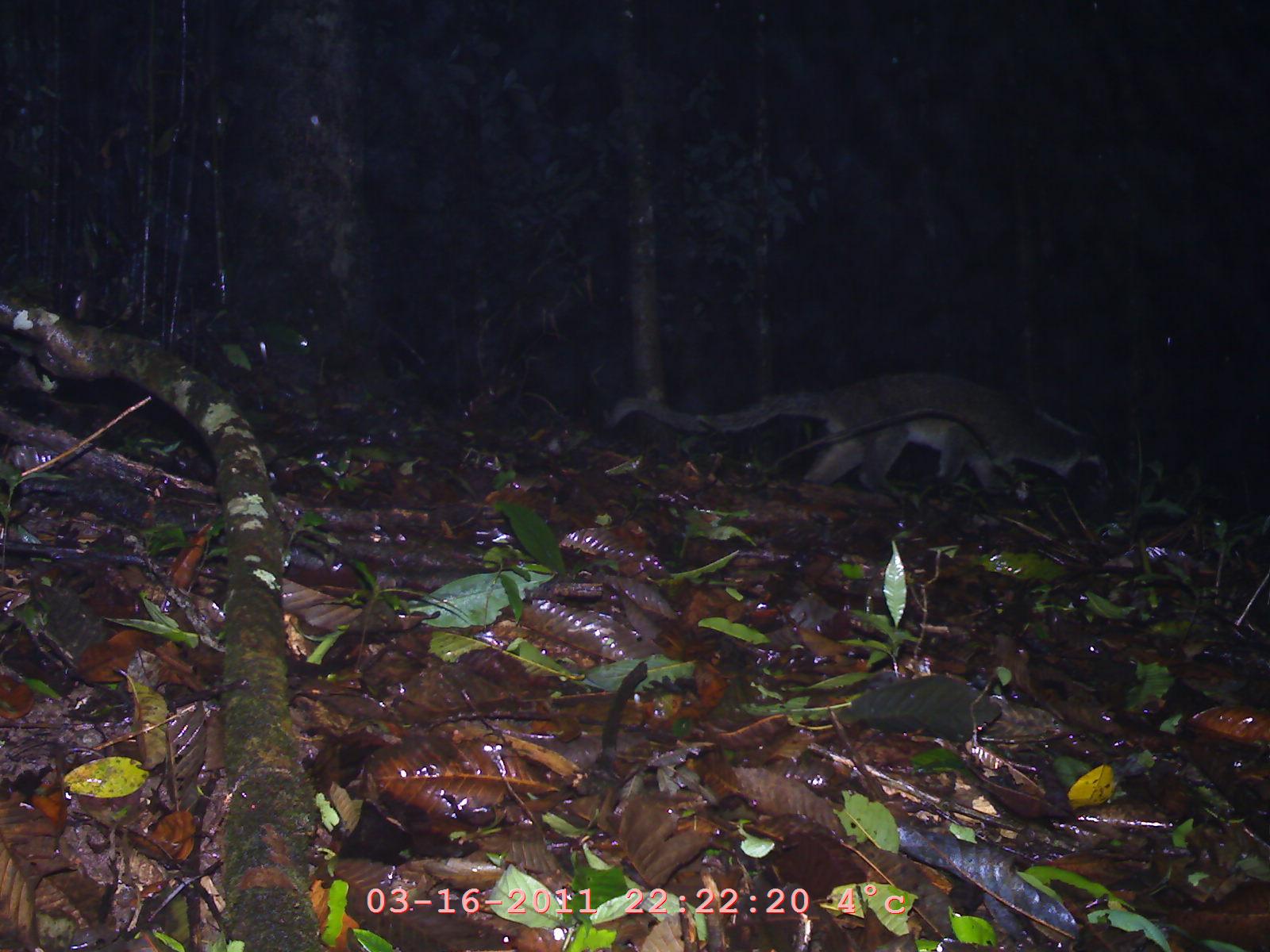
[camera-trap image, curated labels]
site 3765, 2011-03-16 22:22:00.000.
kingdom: Animalia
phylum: Chordata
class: Mammalia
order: Carnivora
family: Mustelidae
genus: Martes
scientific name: Martes flavigula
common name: yellow-throated marten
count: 1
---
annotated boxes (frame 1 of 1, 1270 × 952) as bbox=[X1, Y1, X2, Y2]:
martes flavigula: bbox=[603, 368, 1104, 502]